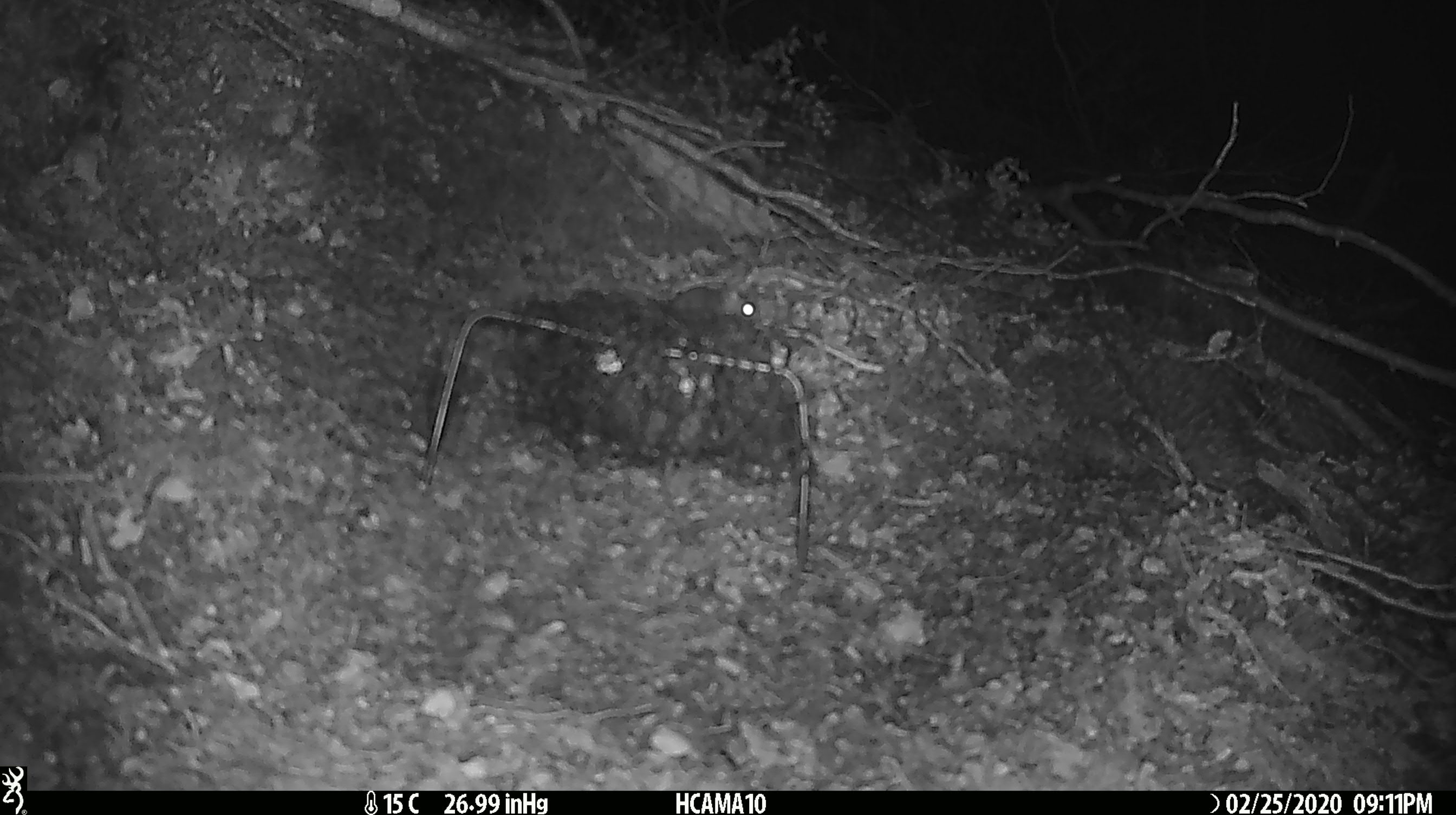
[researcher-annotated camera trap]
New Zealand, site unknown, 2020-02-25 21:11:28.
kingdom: Animalia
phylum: Chordata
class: Mammalia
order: Rodentia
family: Muridae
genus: Mus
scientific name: Mus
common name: mouse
Mouse (Mus).